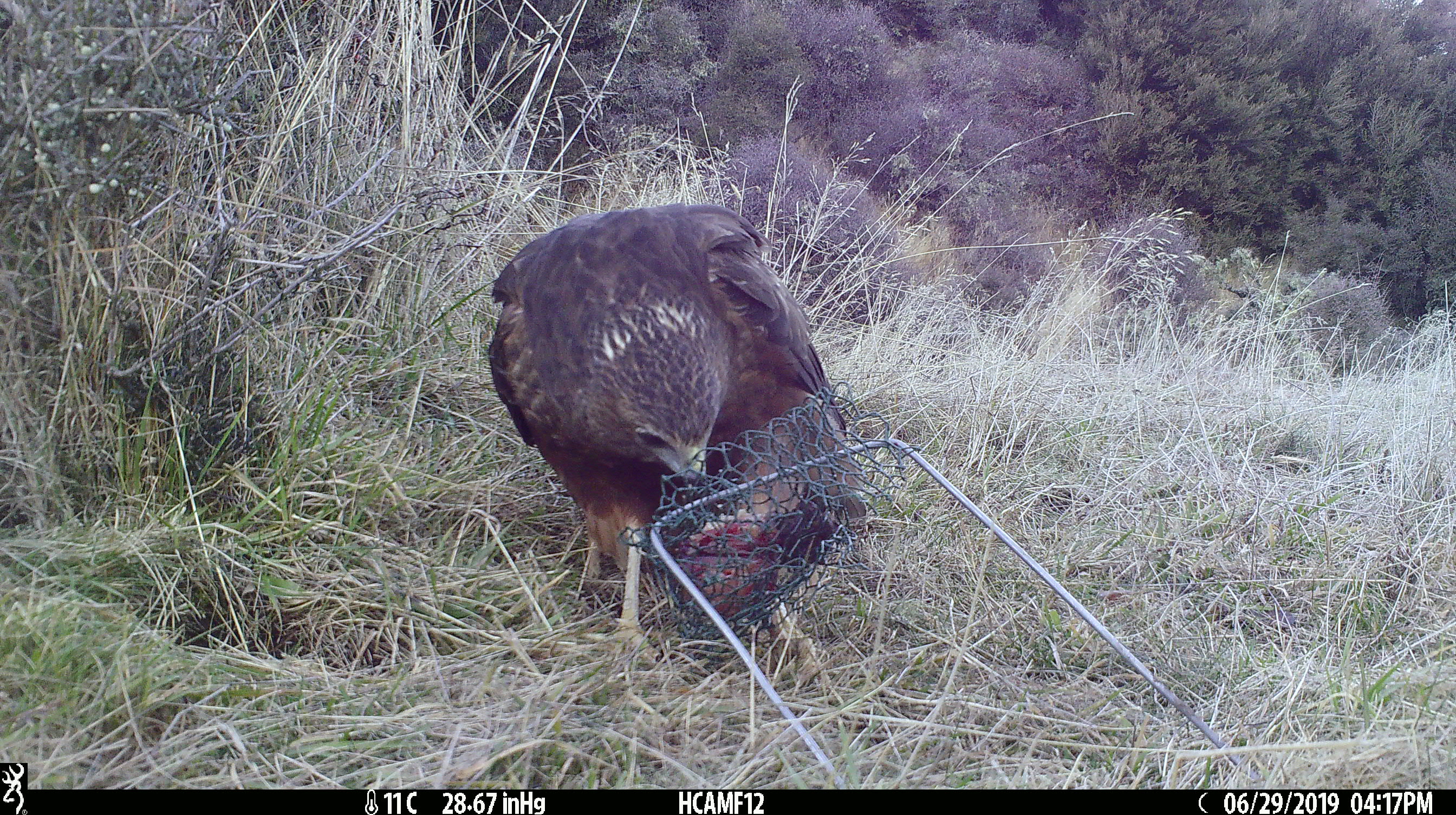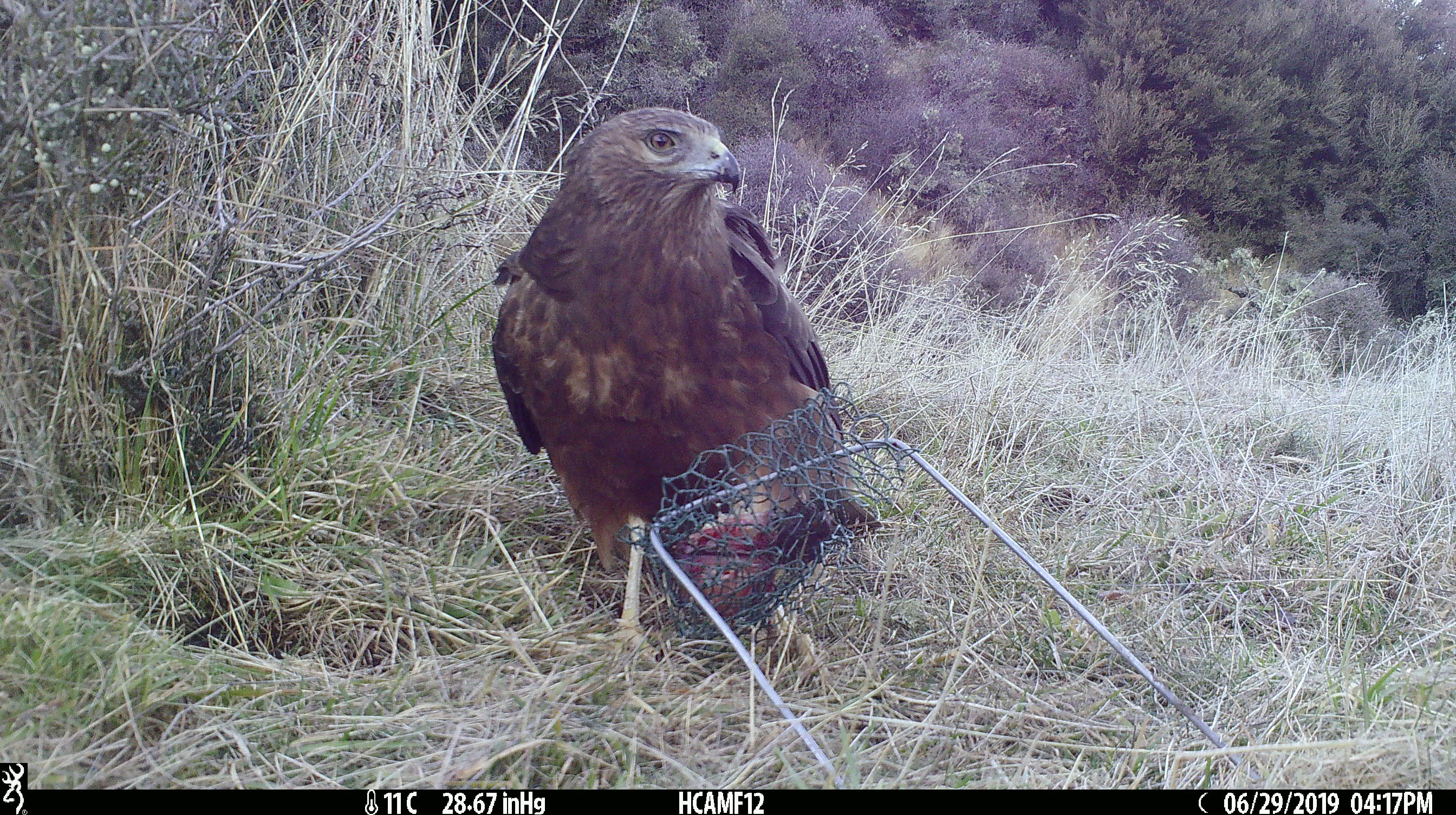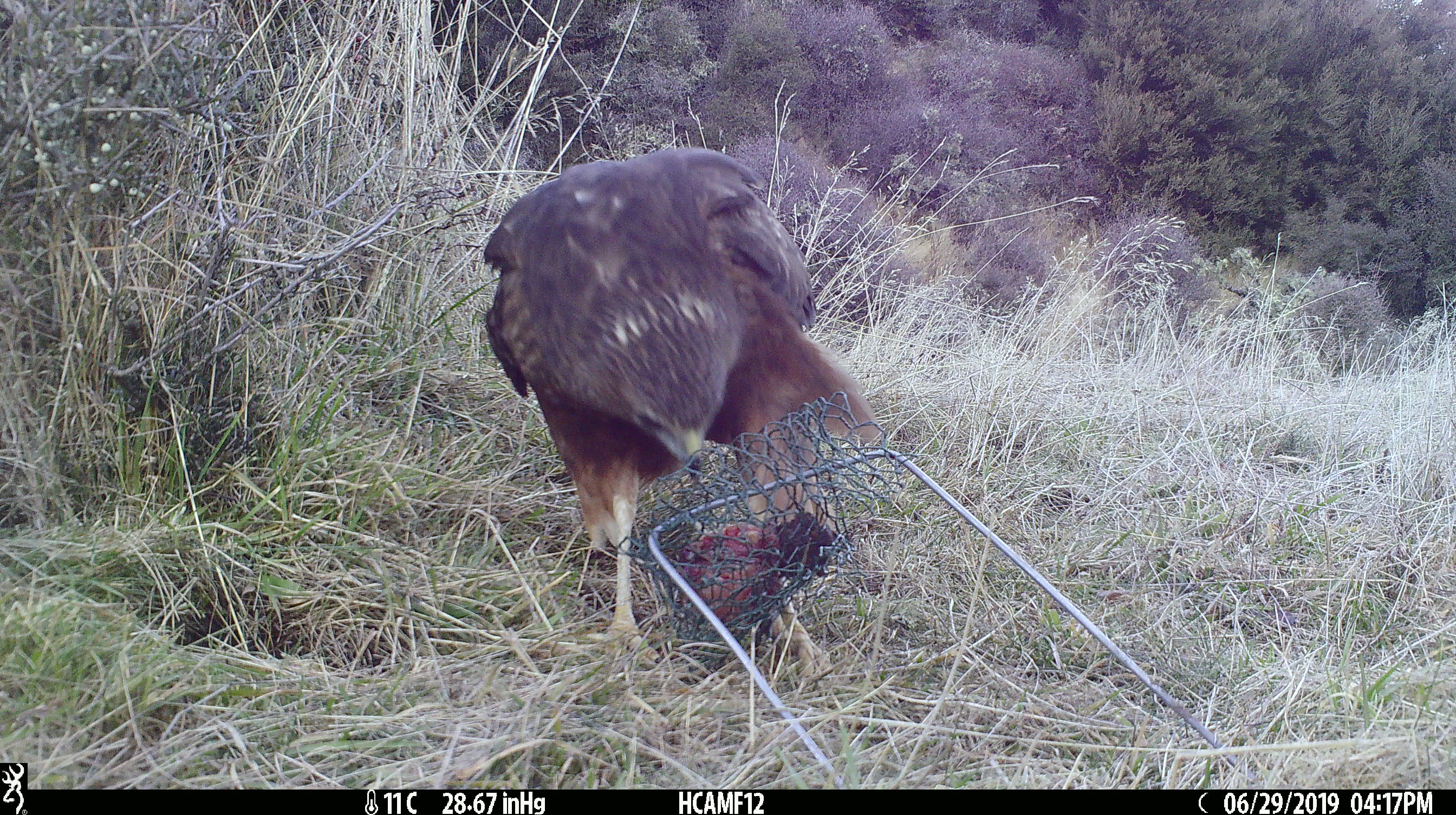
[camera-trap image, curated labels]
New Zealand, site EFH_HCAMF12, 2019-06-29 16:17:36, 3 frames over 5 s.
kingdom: Animalia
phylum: Chordata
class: Aves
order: Accipitriformes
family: Accipitridae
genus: Circus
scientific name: Circus approximans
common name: swamp harrier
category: harrier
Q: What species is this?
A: Harrier (swamp harrier) (Circus approximans).